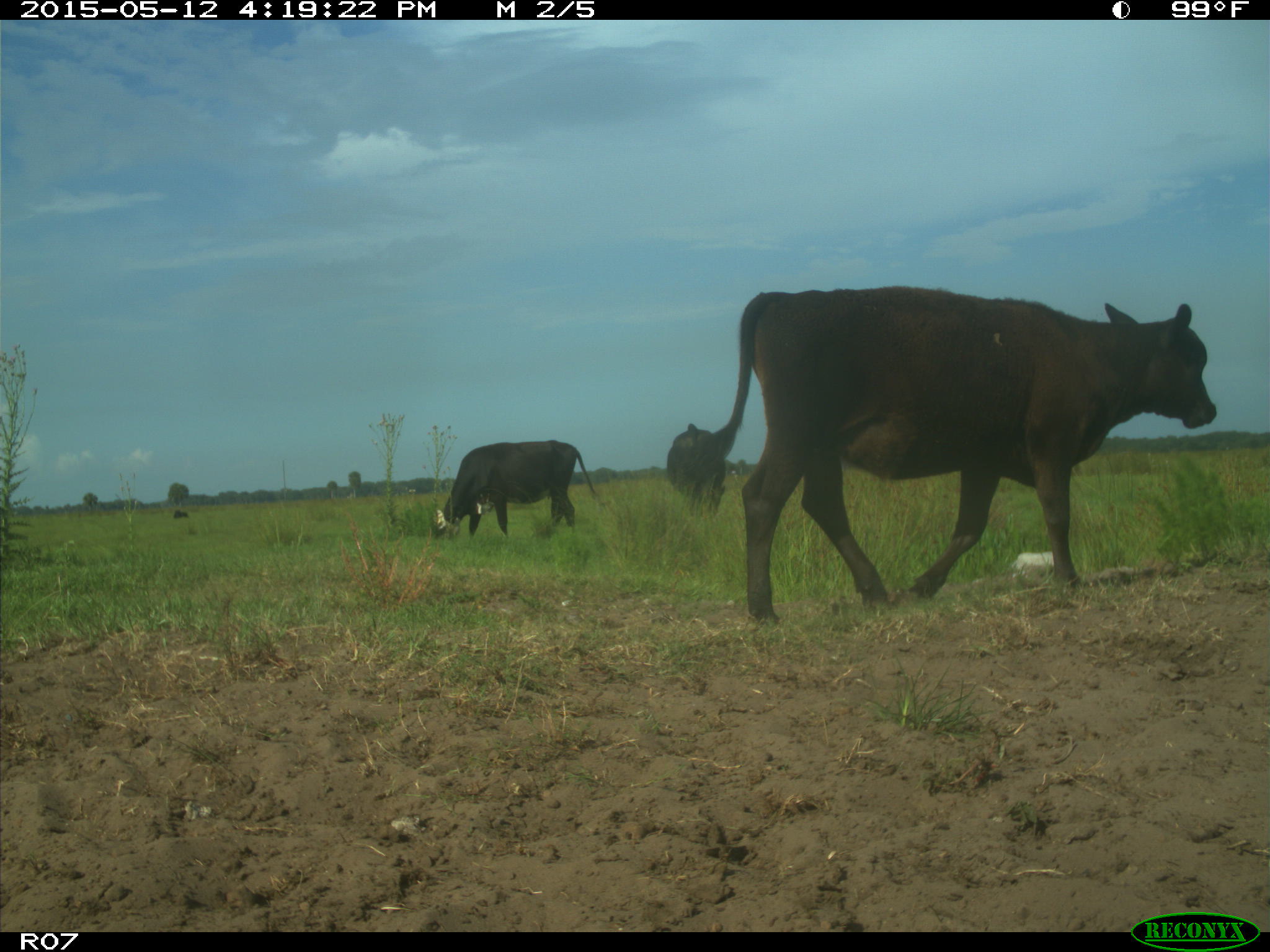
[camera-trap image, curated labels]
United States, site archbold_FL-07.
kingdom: Animalia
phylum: Chordata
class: Mammalia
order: Artiodactyla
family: Bovidae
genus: Bos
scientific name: Bos taurus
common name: domestic cow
Bos taurus (domestic cow).